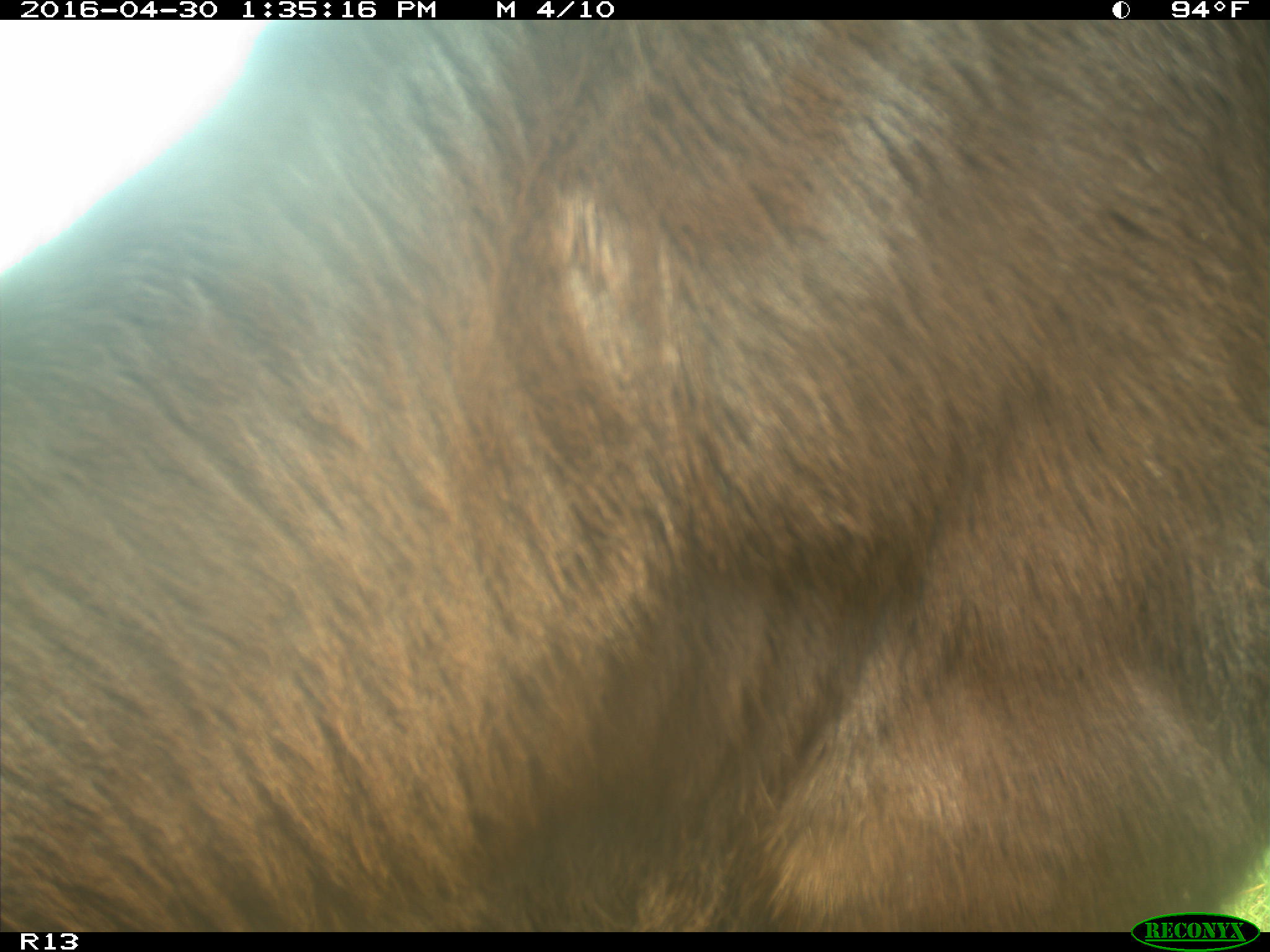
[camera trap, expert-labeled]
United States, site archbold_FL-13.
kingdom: Animalia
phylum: Chordata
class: Mammalia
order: Artiodactyla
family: Bovidae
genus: Bos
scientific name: Bos taurus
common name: domestic cow